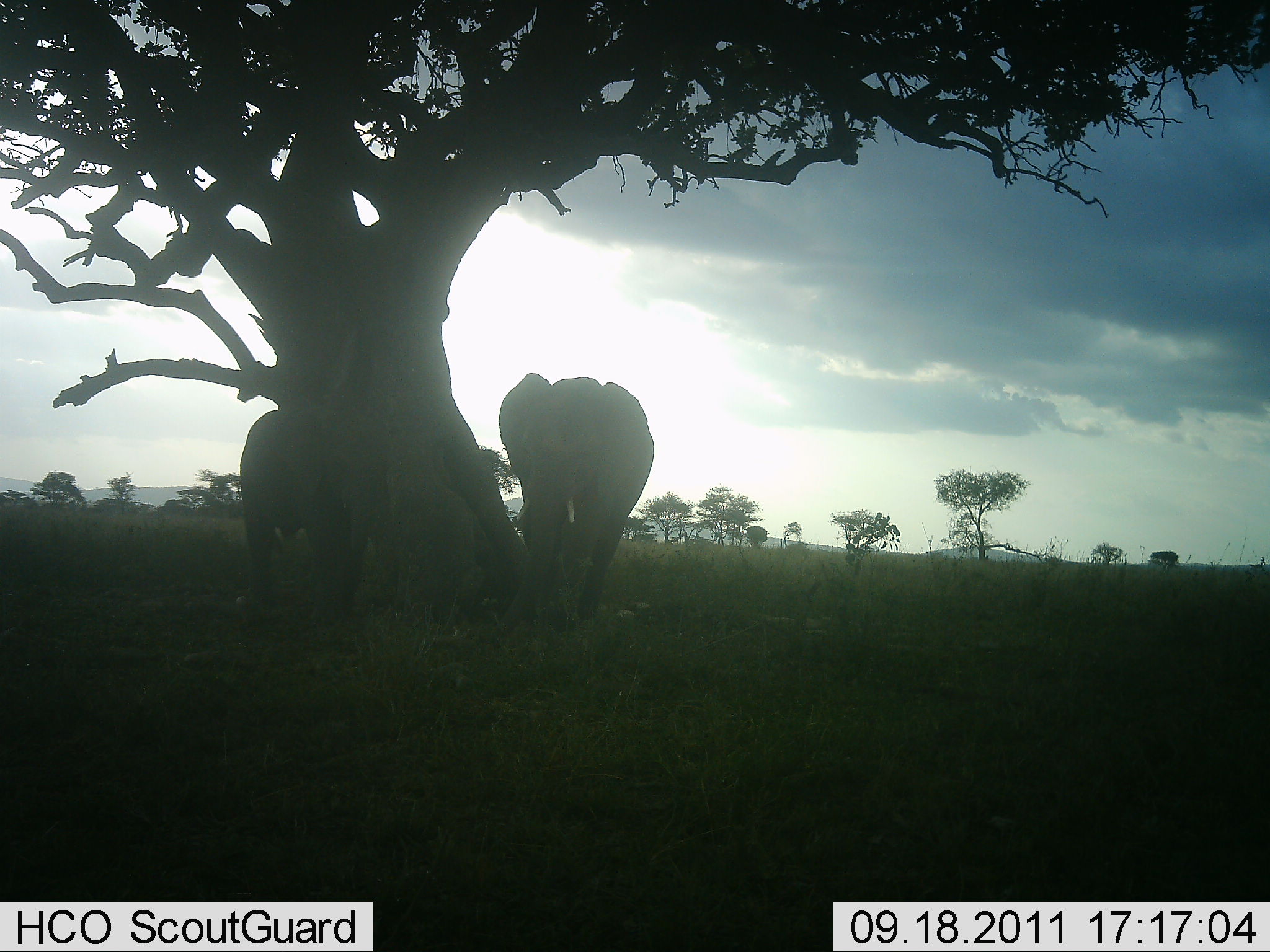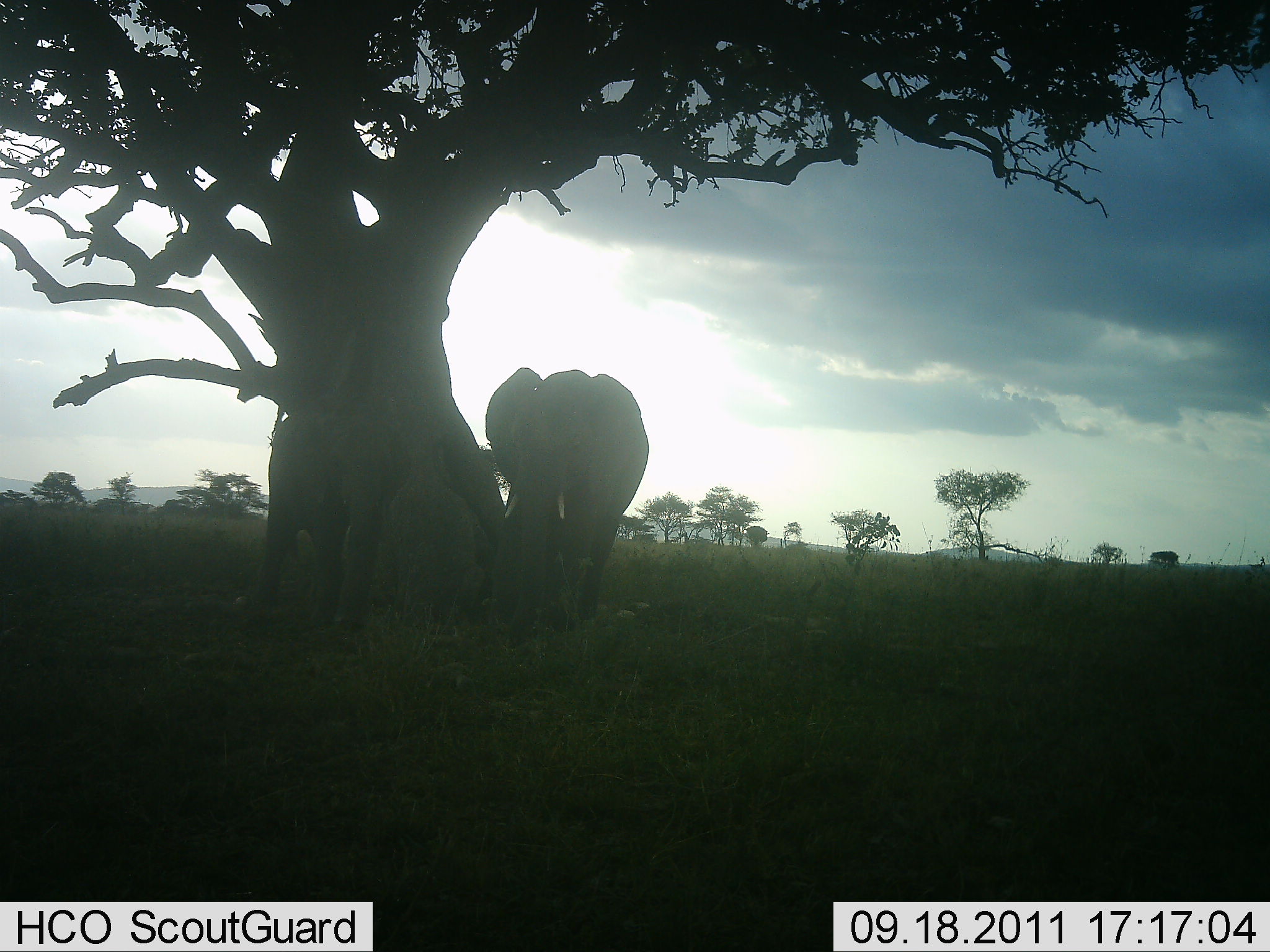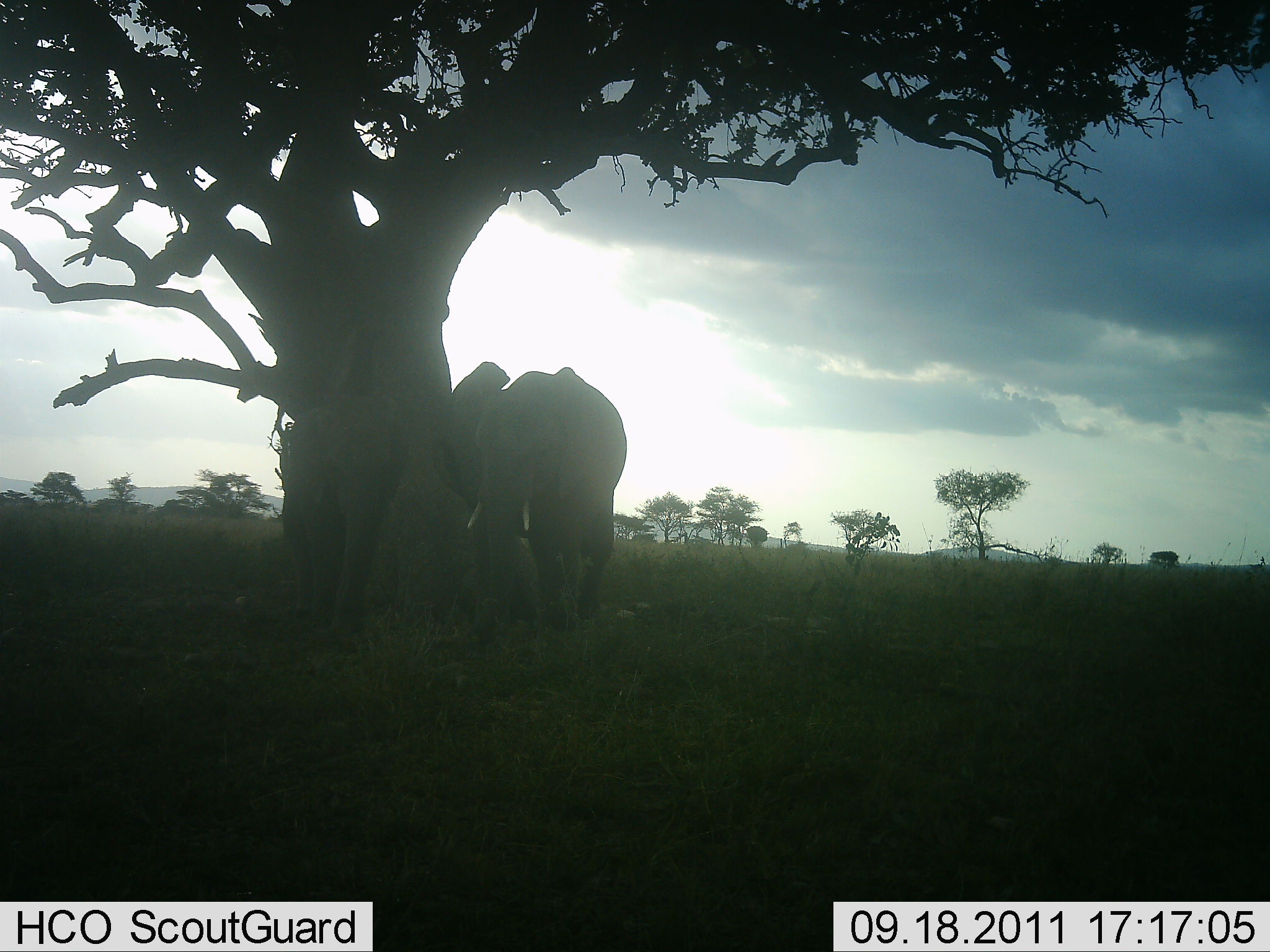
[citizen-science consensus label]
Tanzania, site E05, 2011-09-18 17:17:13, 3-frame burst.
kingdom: Animalia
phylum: Chordata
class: Mammalia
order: Proboscidea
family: Elephantidae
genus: Loxodonta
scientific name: Loxodonta africana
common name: african bush elephant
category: elephant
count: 2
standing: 55%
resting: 9%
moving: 36%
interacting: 27%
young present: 0%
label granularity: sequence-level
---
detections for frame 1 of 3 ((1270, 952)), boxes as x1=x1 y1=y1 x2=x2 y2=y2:
animal: x1=494 y1=371 x2=655 y2=637; x1=238 y1=403 x2=390 y2=621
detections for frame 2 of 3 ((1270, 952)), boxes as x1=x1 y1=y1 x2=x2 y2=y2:
animal: x1=486 y1=367 x2=649 y2=649; x1=241 y1=398 x2=413 y2=629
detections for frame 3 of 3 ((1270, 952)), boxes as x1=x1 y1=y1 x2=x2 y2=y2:
animal: x1=464 y1=367 x2=629 y2=627; x1=275 y1=390 x2=410 y2=638